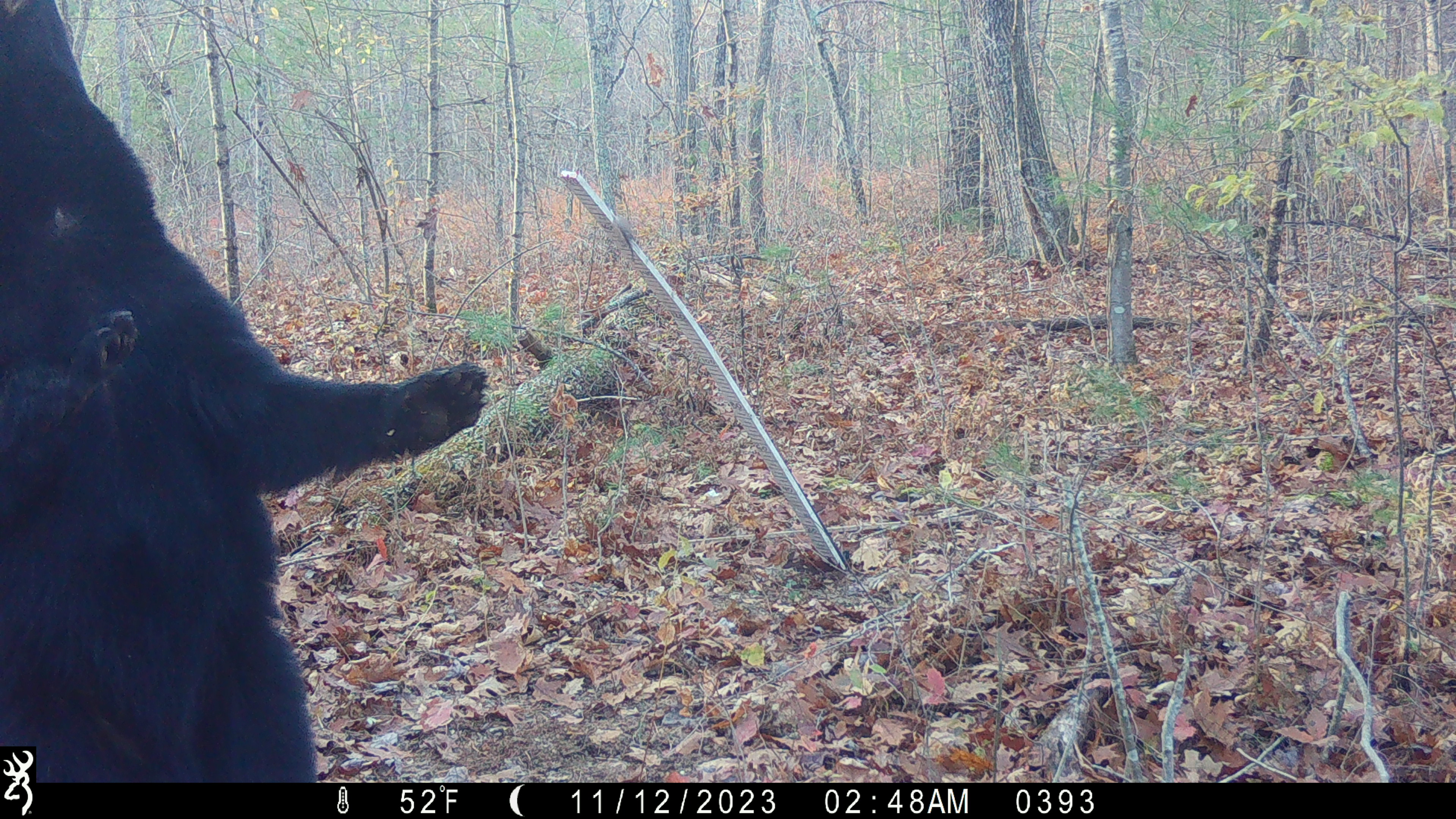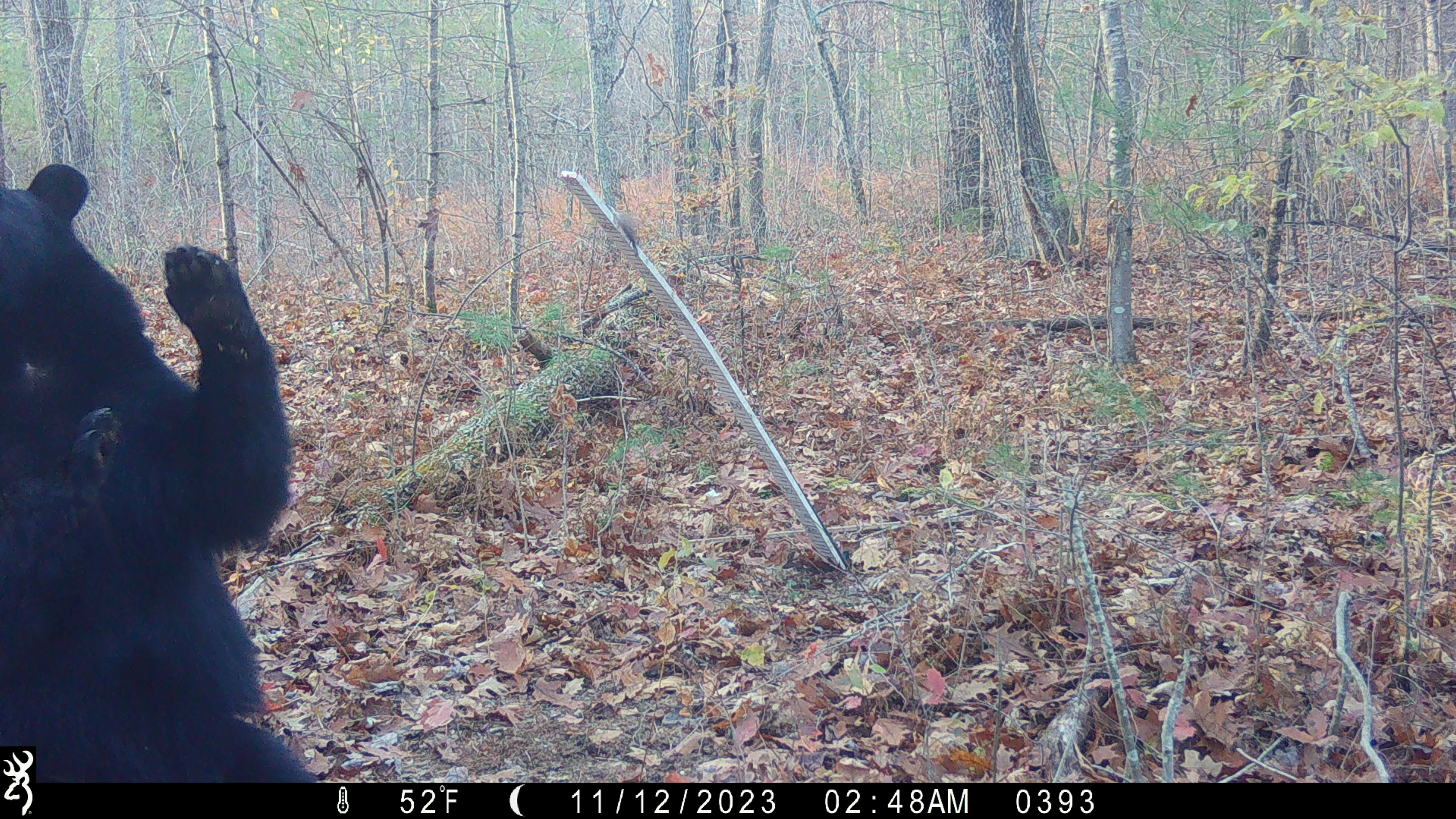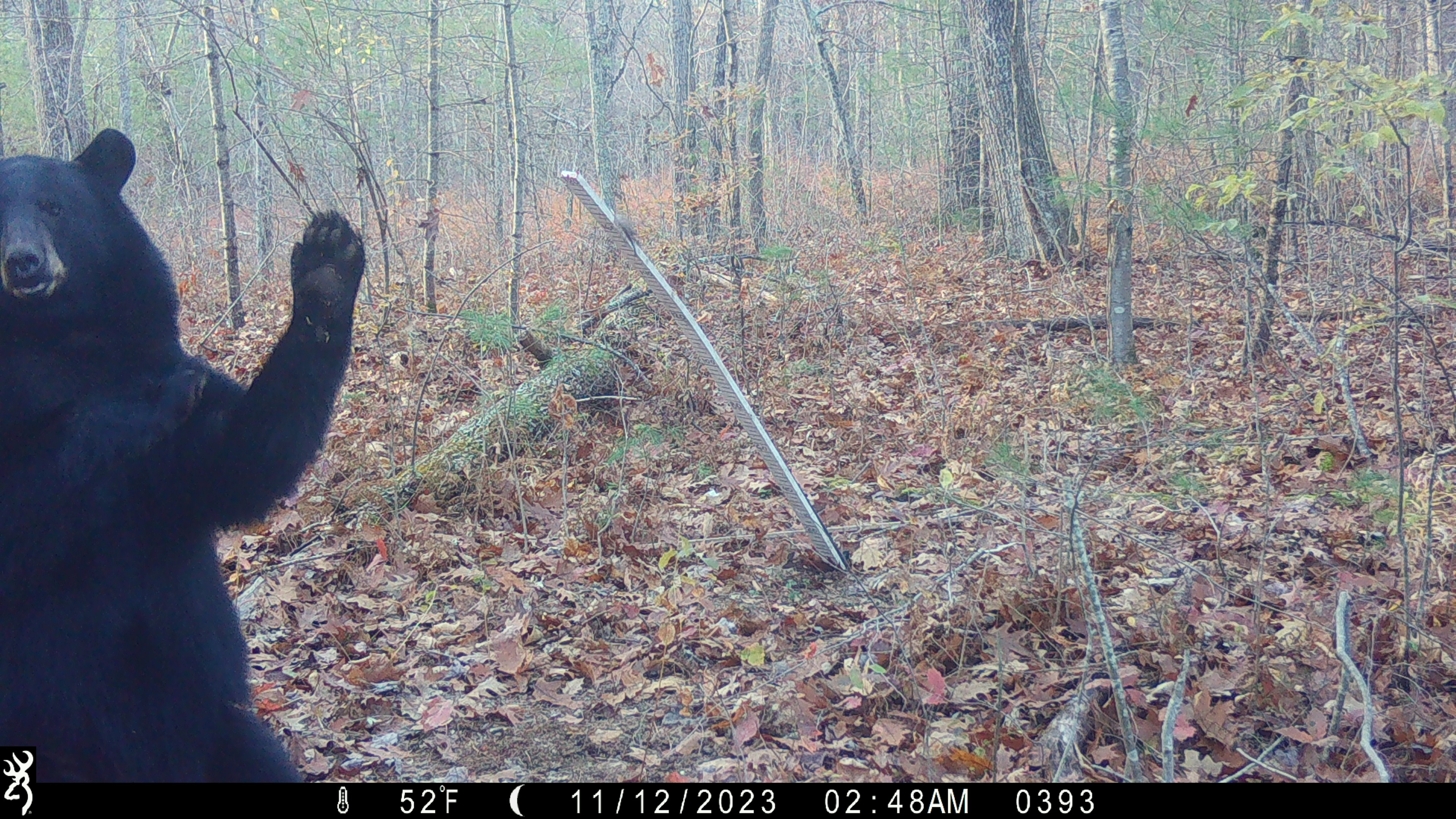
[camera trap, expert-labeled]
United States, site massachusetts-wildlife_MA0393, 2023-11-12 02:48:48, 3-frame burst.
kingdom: Animalia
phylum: Chordata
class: Mammalia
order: Carnivora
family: Ursidae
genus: Ursus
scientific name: Ursus americanus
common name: black bear